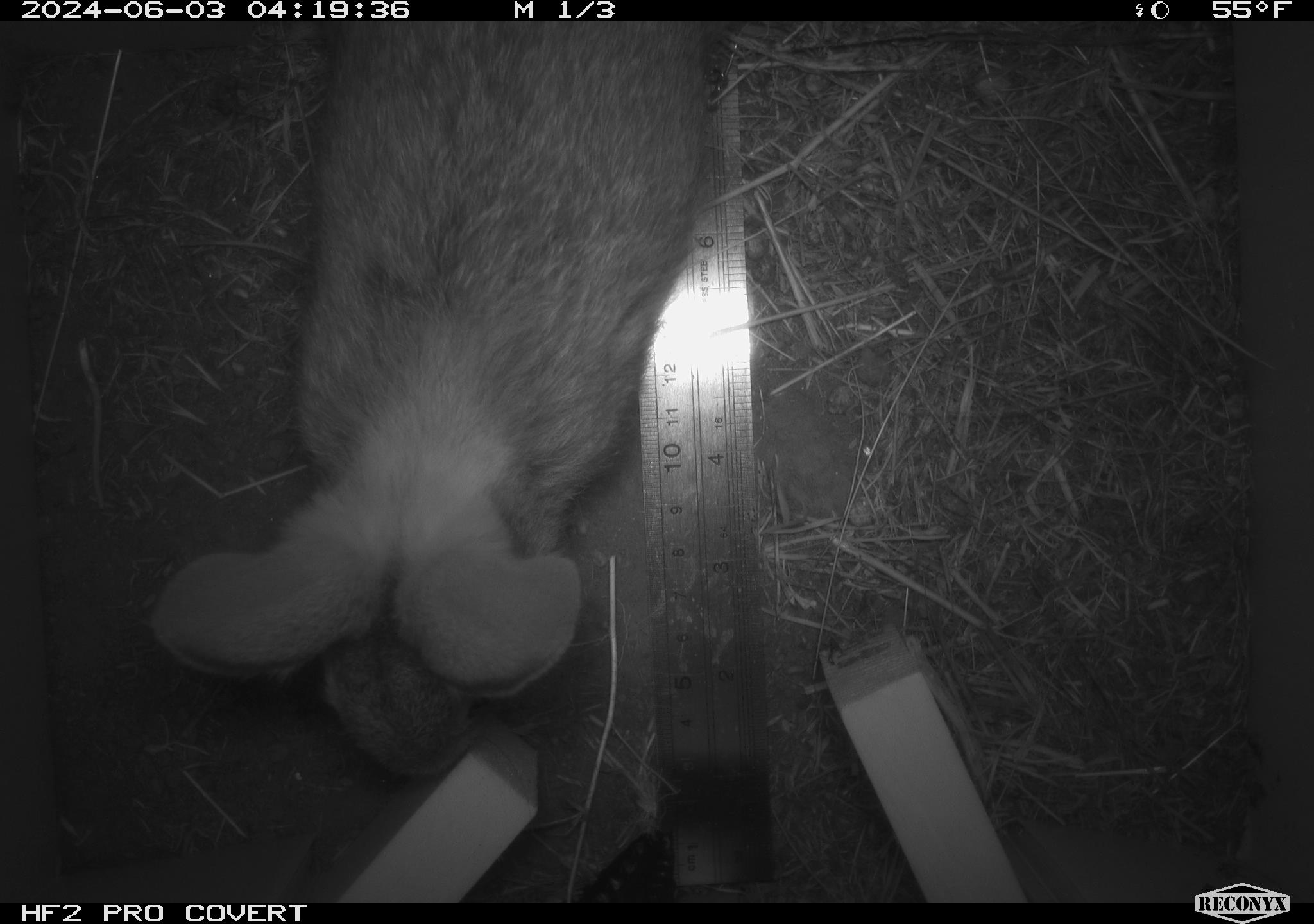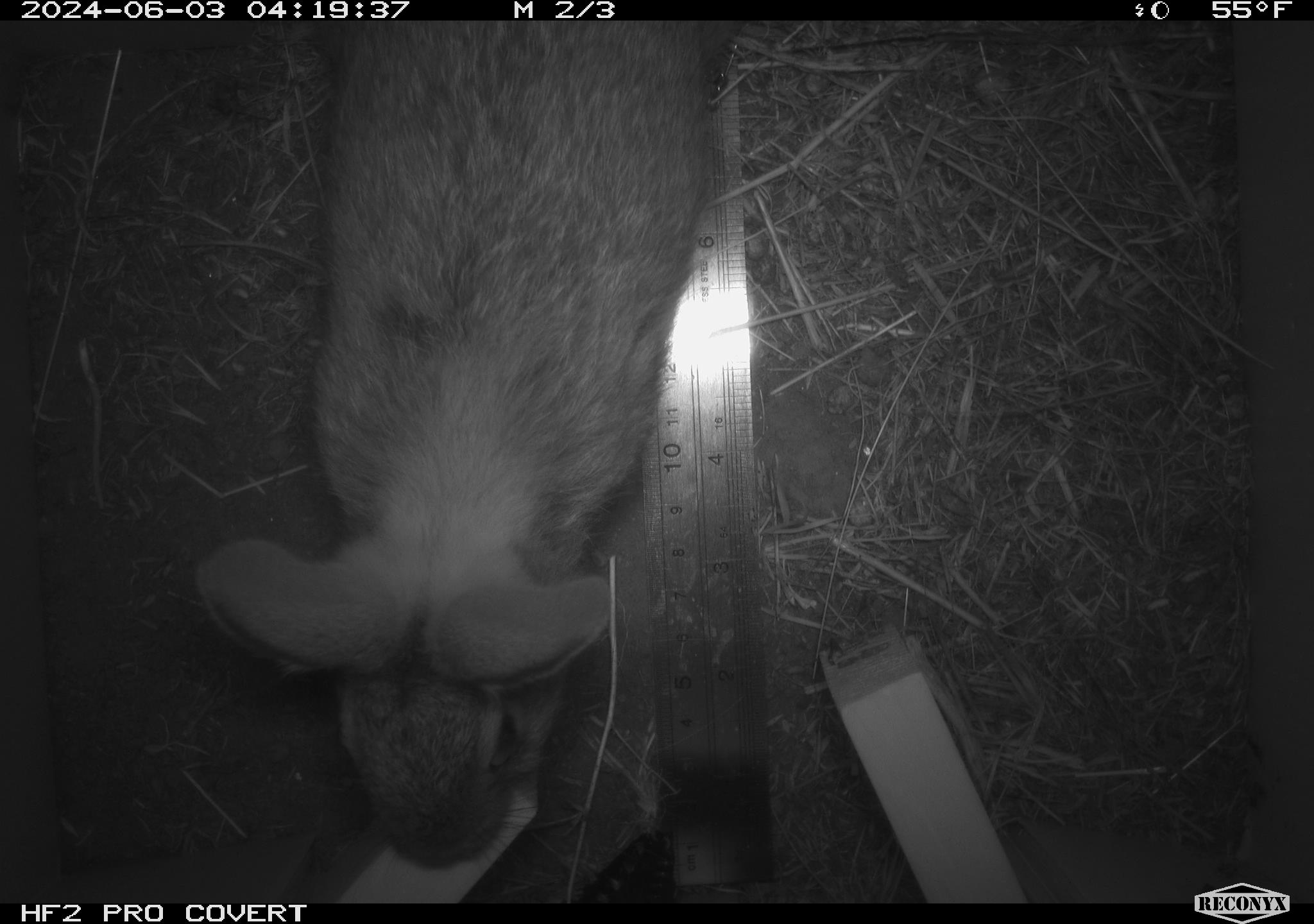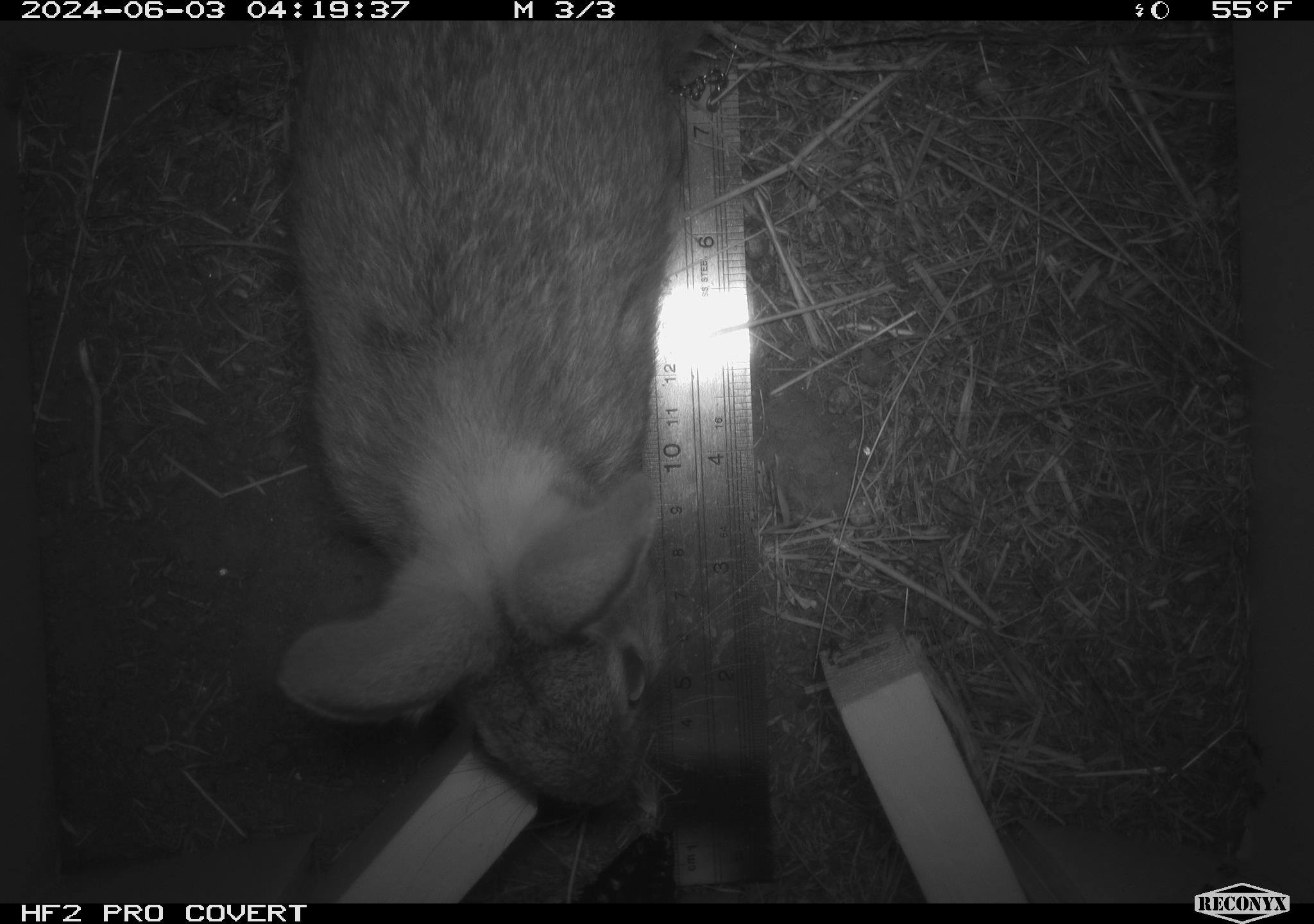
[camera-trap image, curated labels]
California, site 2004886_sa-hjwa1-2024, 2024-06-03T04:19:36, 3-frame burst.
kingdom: Animalia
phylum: Chordata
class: Mammalia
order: Lagomorpha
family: Leporidae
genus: Sylvilagus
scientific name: Sylvilagus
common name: cottontail rabbits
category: sylvilagus species